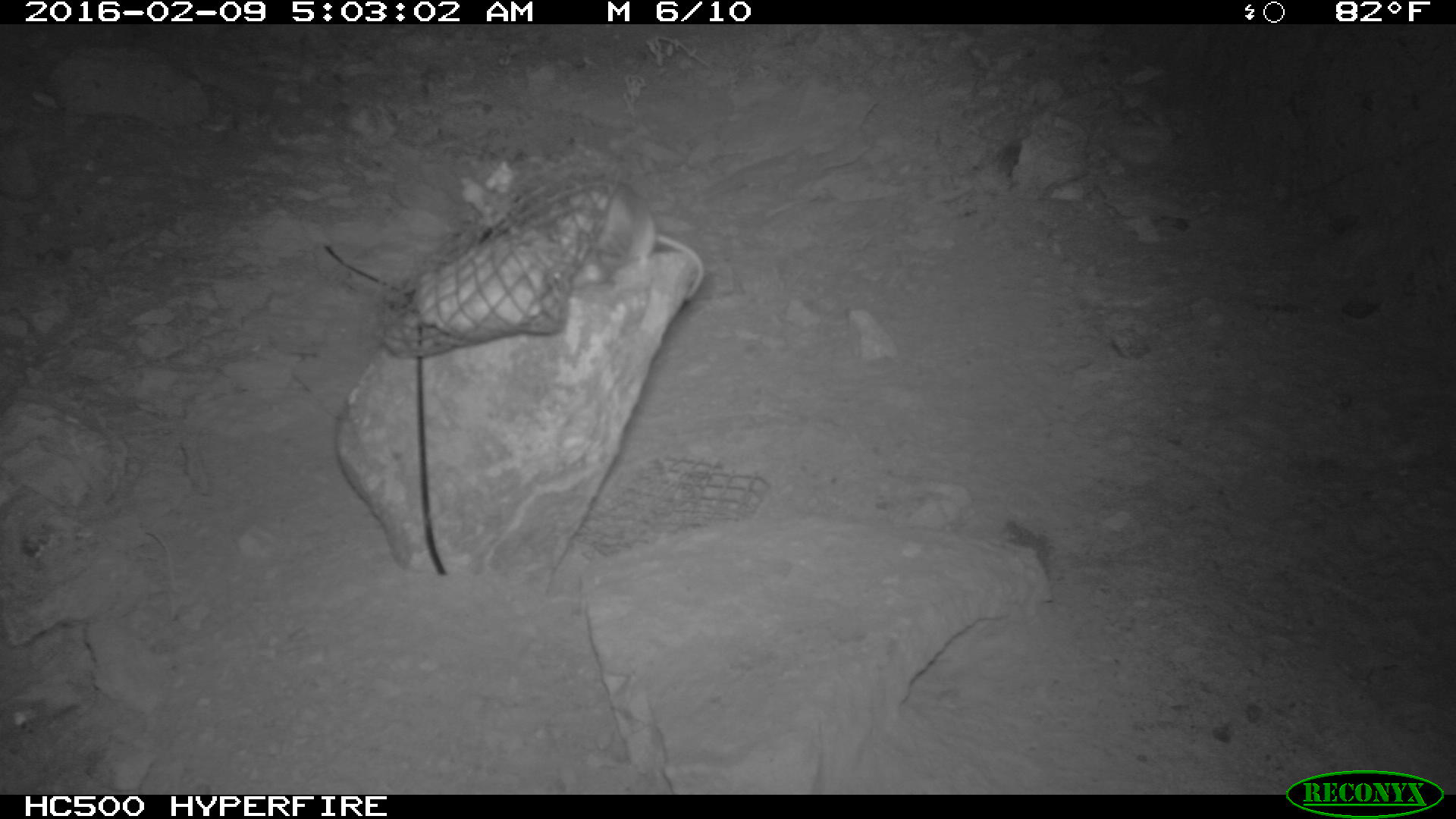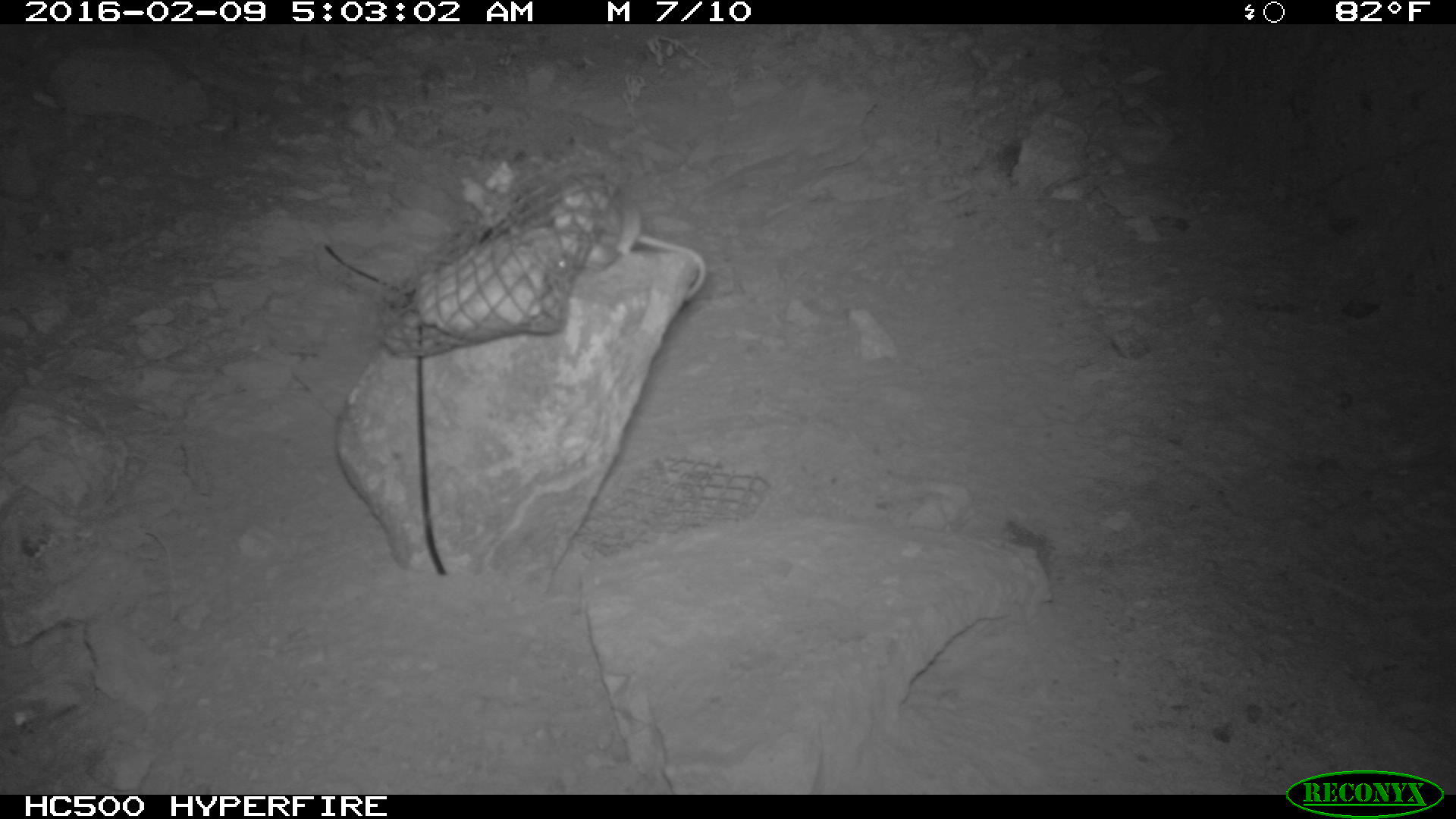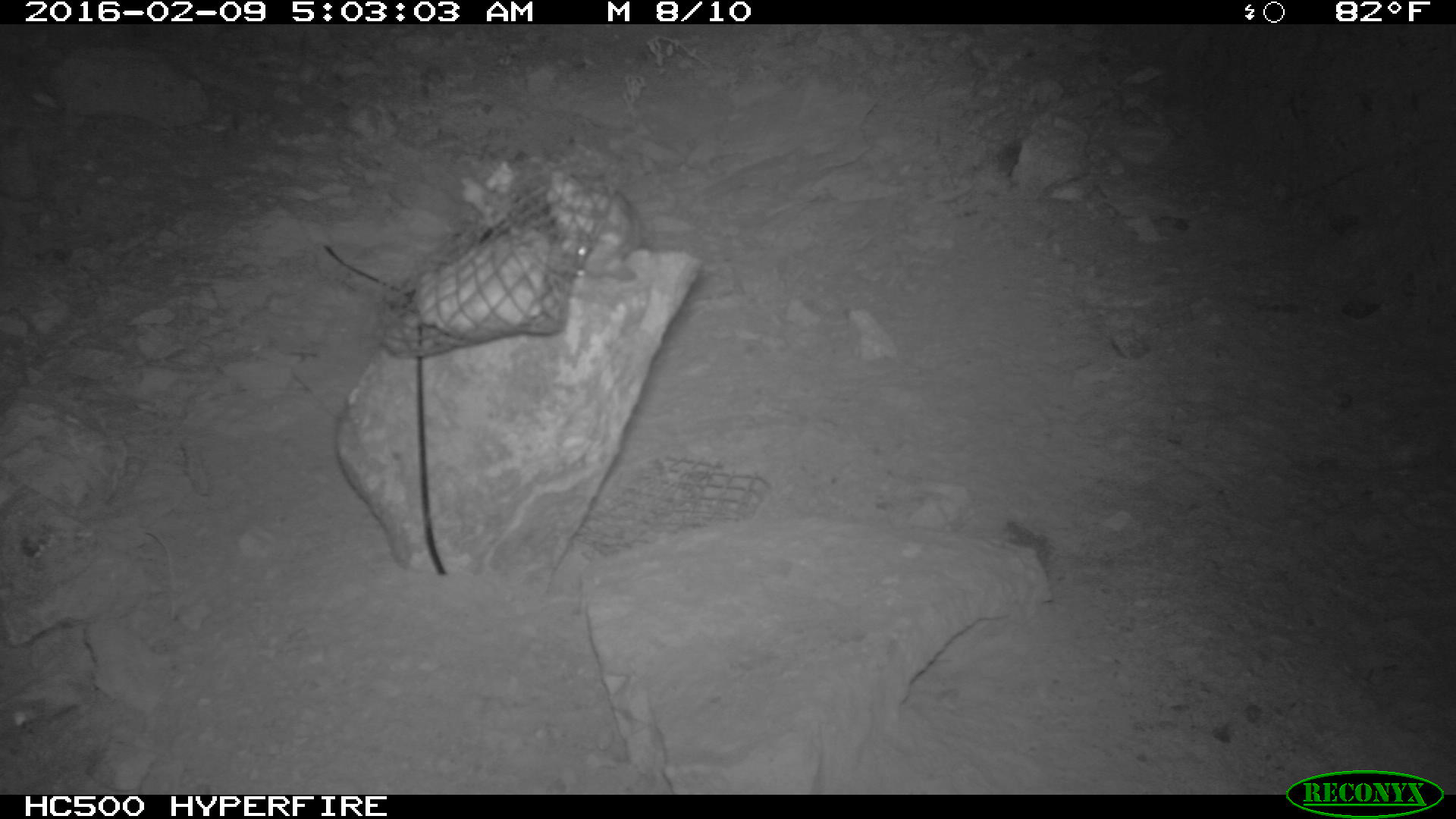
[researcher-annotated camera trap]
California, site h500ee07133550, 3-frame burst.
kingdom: Animalia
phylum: Chordata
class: Mammalia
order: Rodentia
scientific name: Rodentia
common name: rodent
Rodent (Rodentia).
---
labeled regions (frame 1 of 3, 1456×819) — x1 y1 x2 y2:
rodent: 554 180 704 300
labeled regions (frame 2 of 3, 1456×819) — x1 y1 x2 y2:
rodent: 555 180 707 298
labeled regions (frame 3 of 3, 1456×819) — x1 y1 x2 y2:
rodent: 519 172 638 285